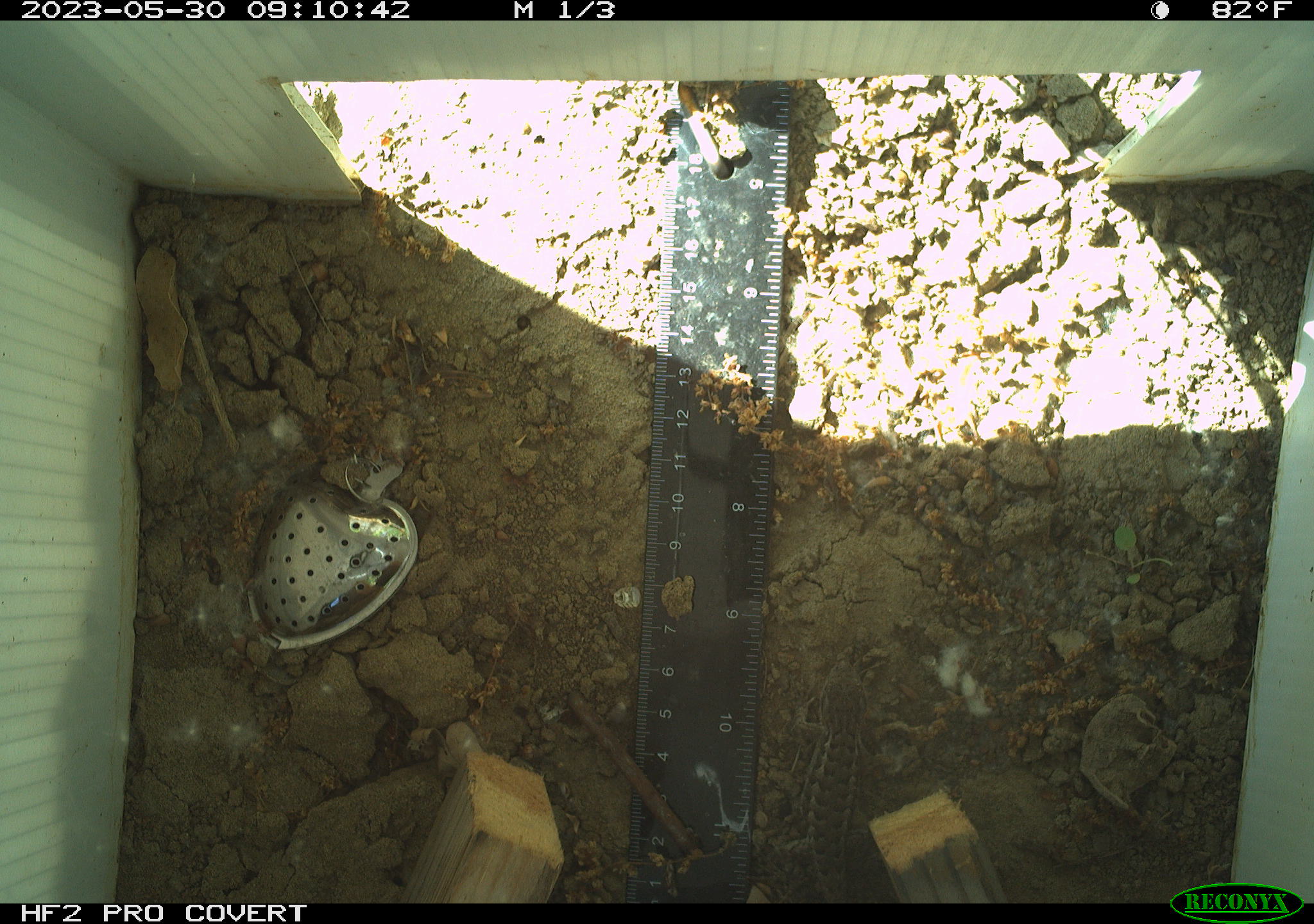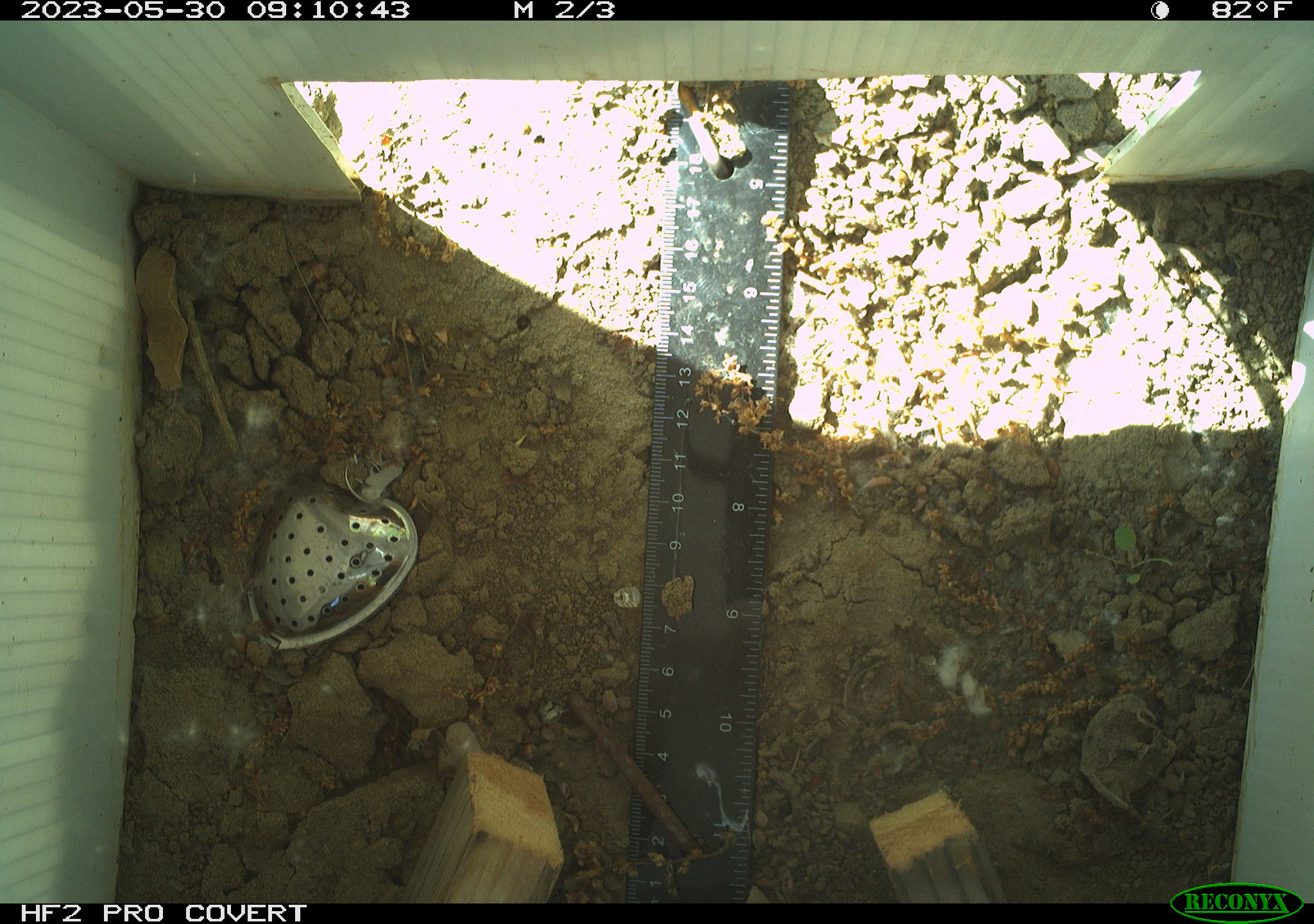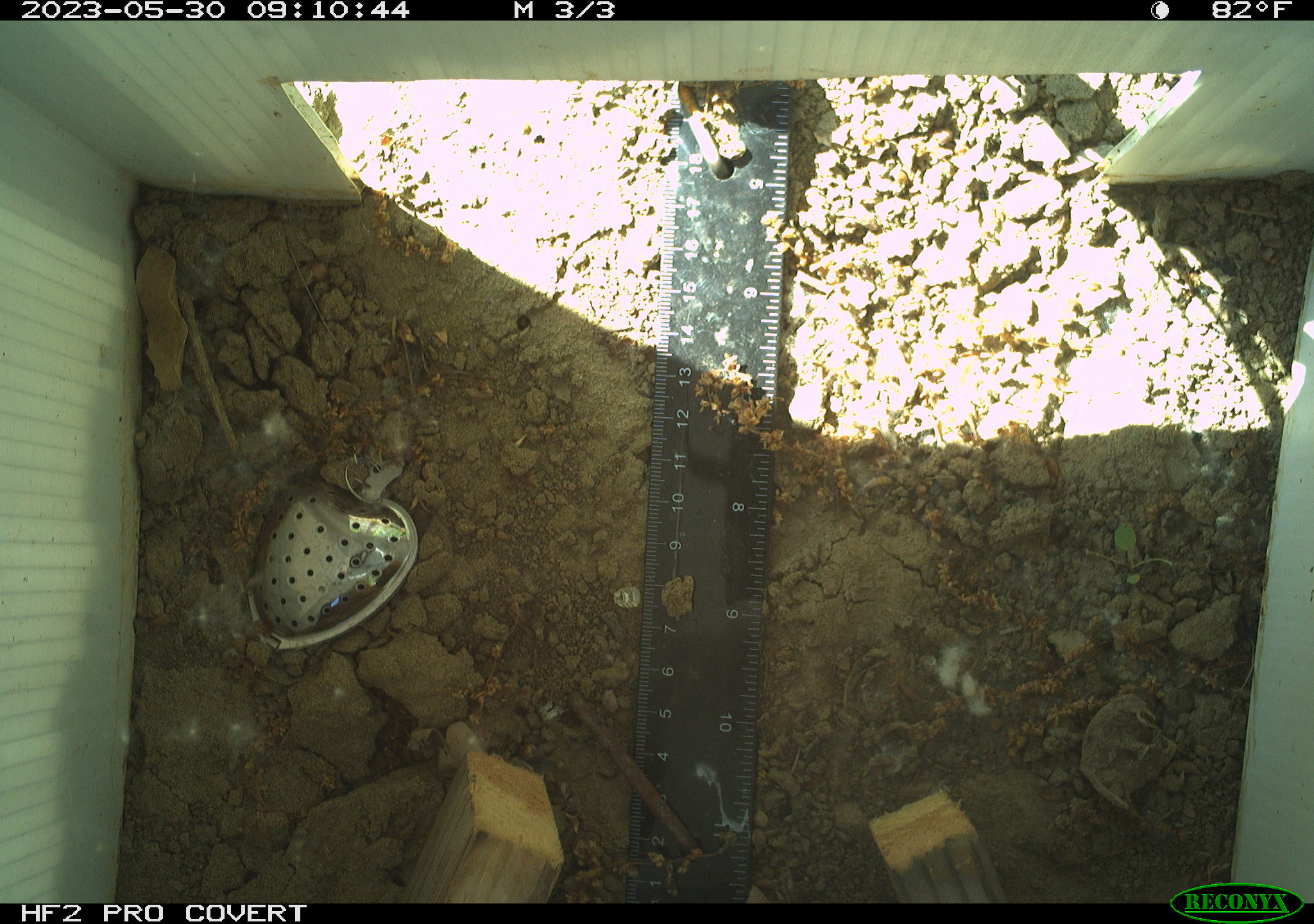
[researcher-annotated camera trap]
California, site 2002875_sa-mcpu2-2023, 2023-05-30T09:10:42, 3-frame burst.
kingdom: Animalia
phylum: Chordata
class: Reptilia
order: Squamata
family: Phrynosomatidae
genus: Sceloporus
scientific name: Sceloporus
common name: spiny lizards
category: sceloporus species